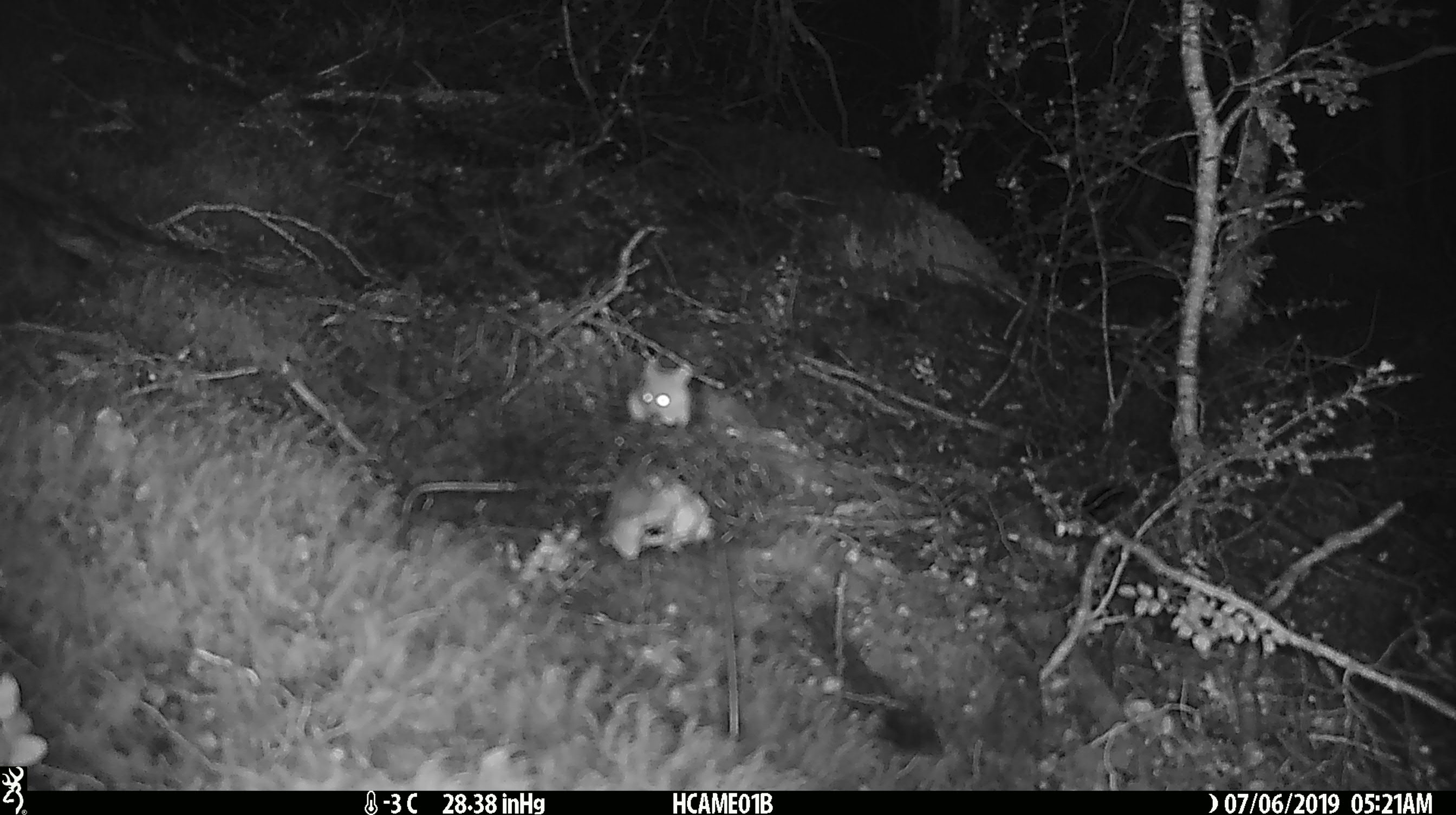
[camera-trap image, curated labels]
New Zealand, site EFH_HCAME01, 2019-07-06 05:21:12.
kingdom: Animalia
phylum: Chordata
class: Mammalia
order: Rodentia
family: Muridae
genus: Mus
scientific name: Mus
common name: mouse